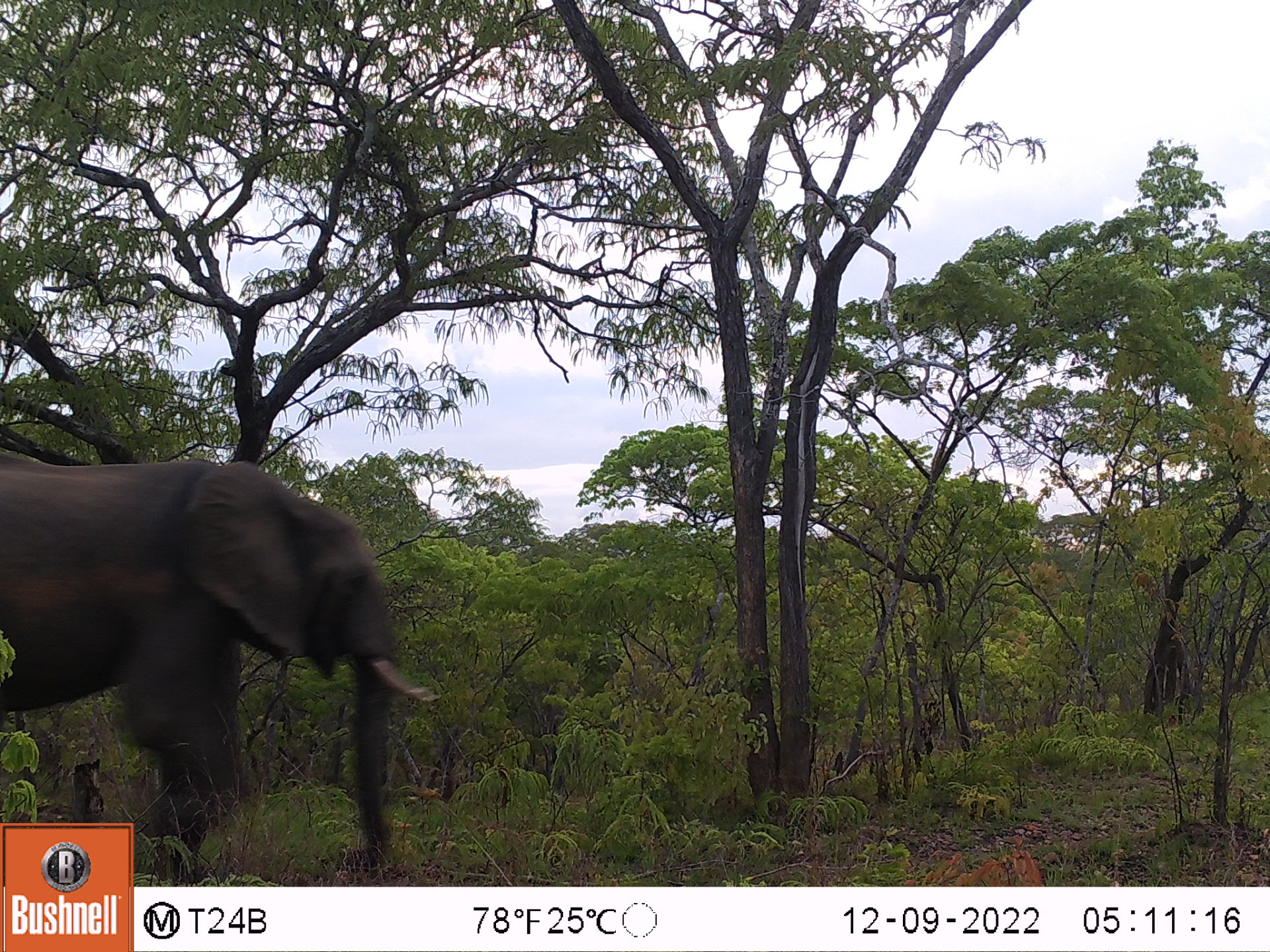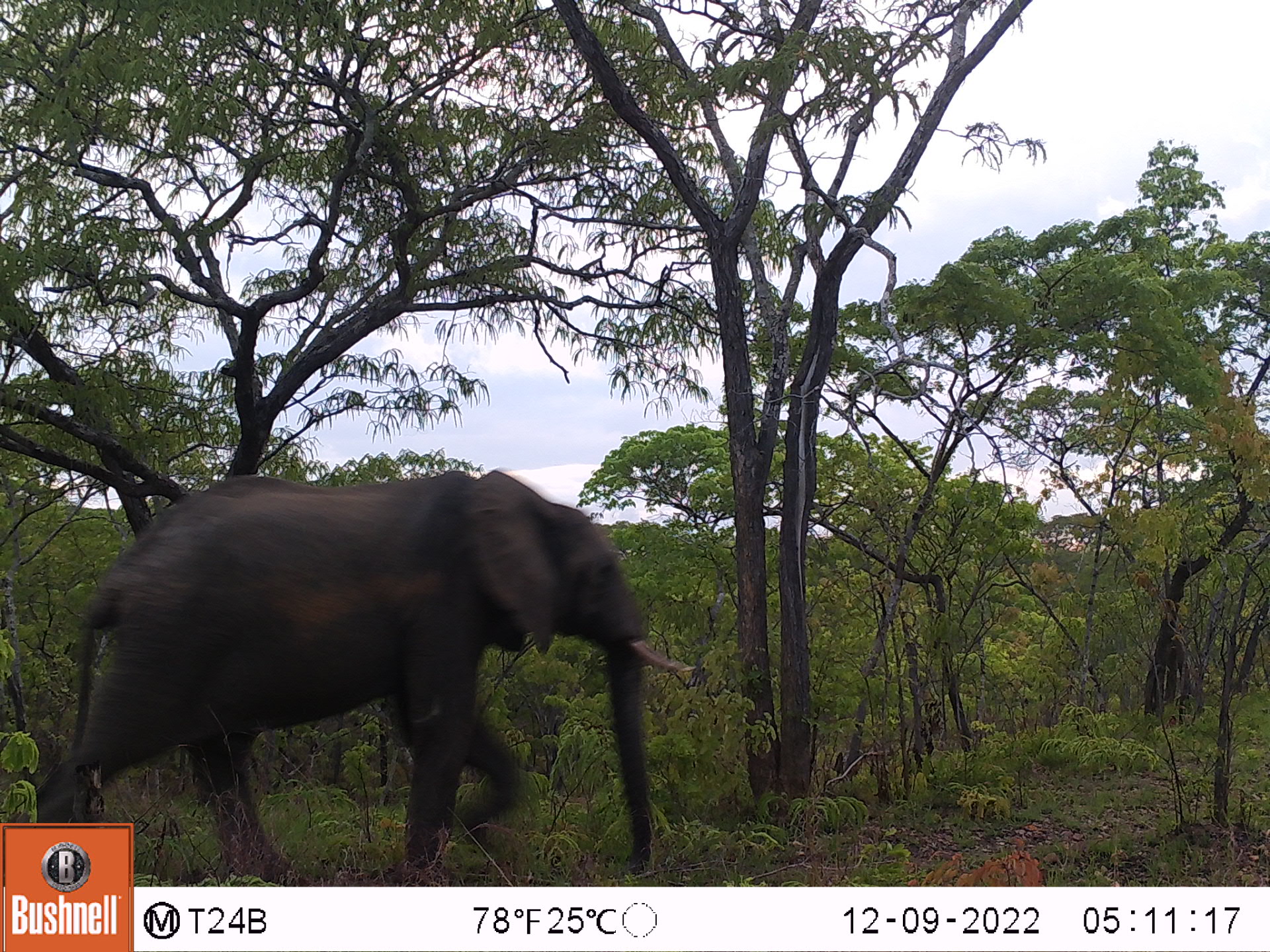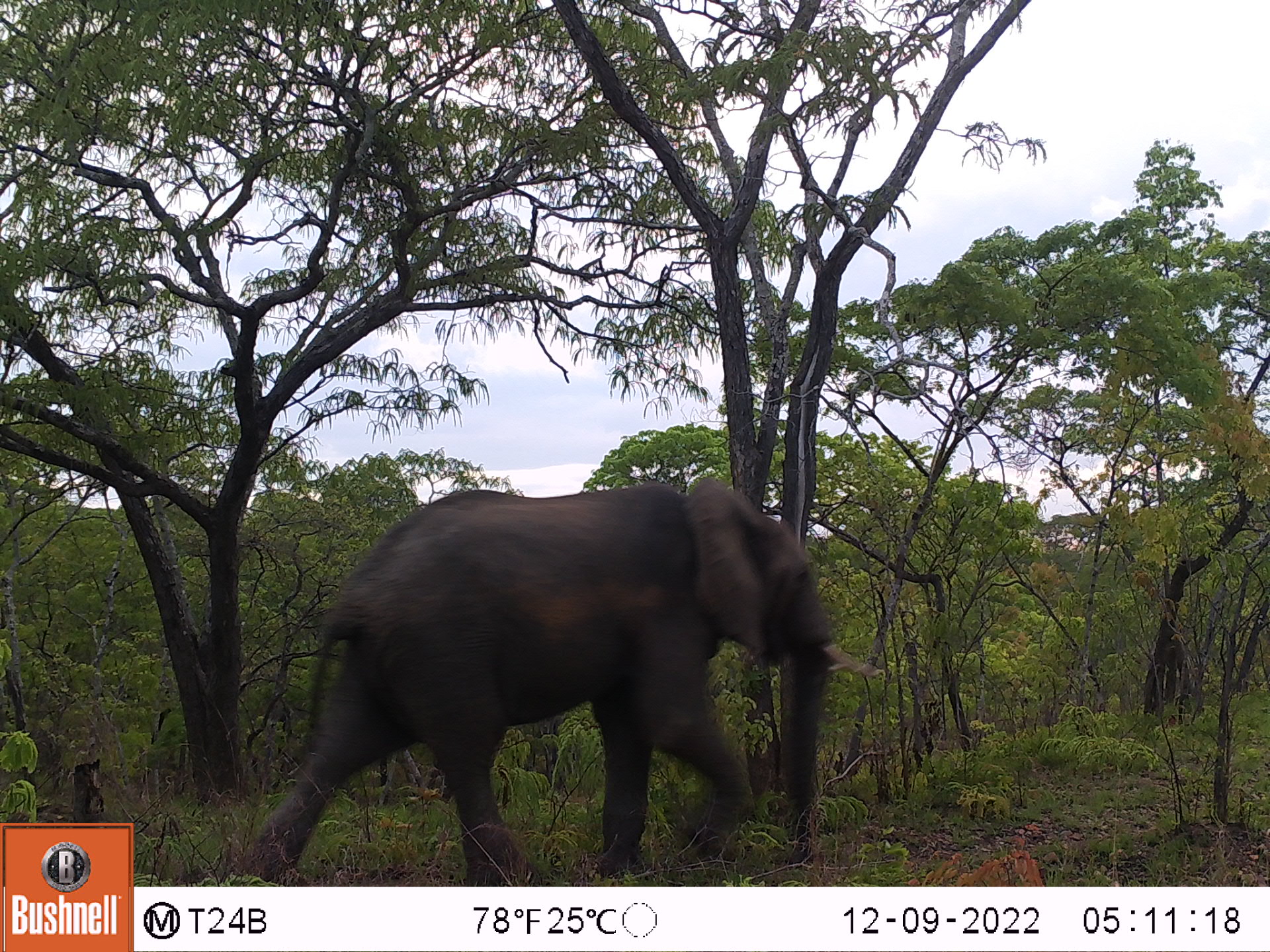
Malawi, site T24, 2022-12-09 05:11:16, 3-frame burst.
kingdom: Animalia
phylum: Chordata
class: Mammalia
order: Proboscidea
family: Elephantidae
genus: Loxodonta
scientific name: Loxodonta africana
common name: african savanna elephant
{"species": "african savanna elephant (Loxodonta africana)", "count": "1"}